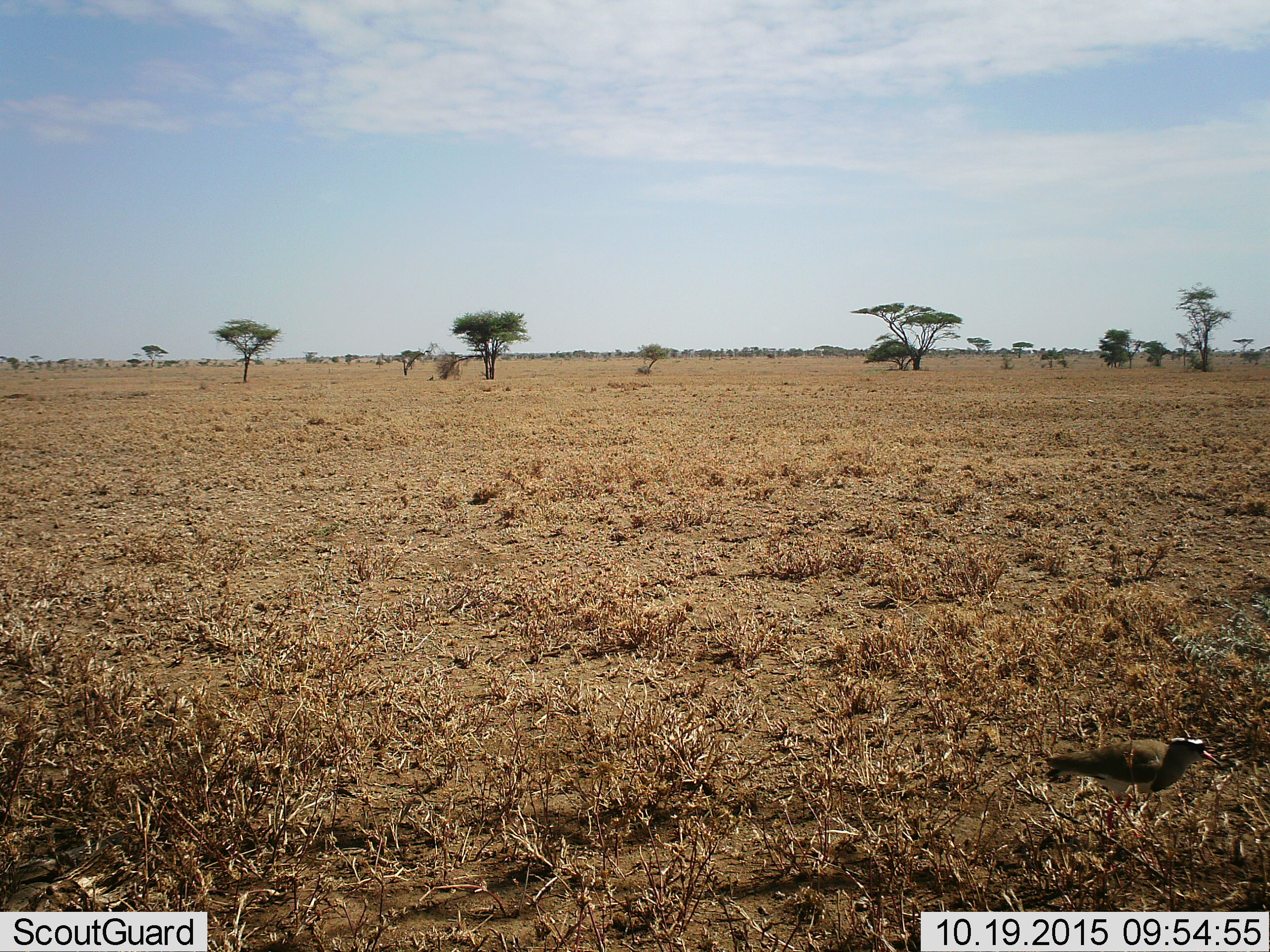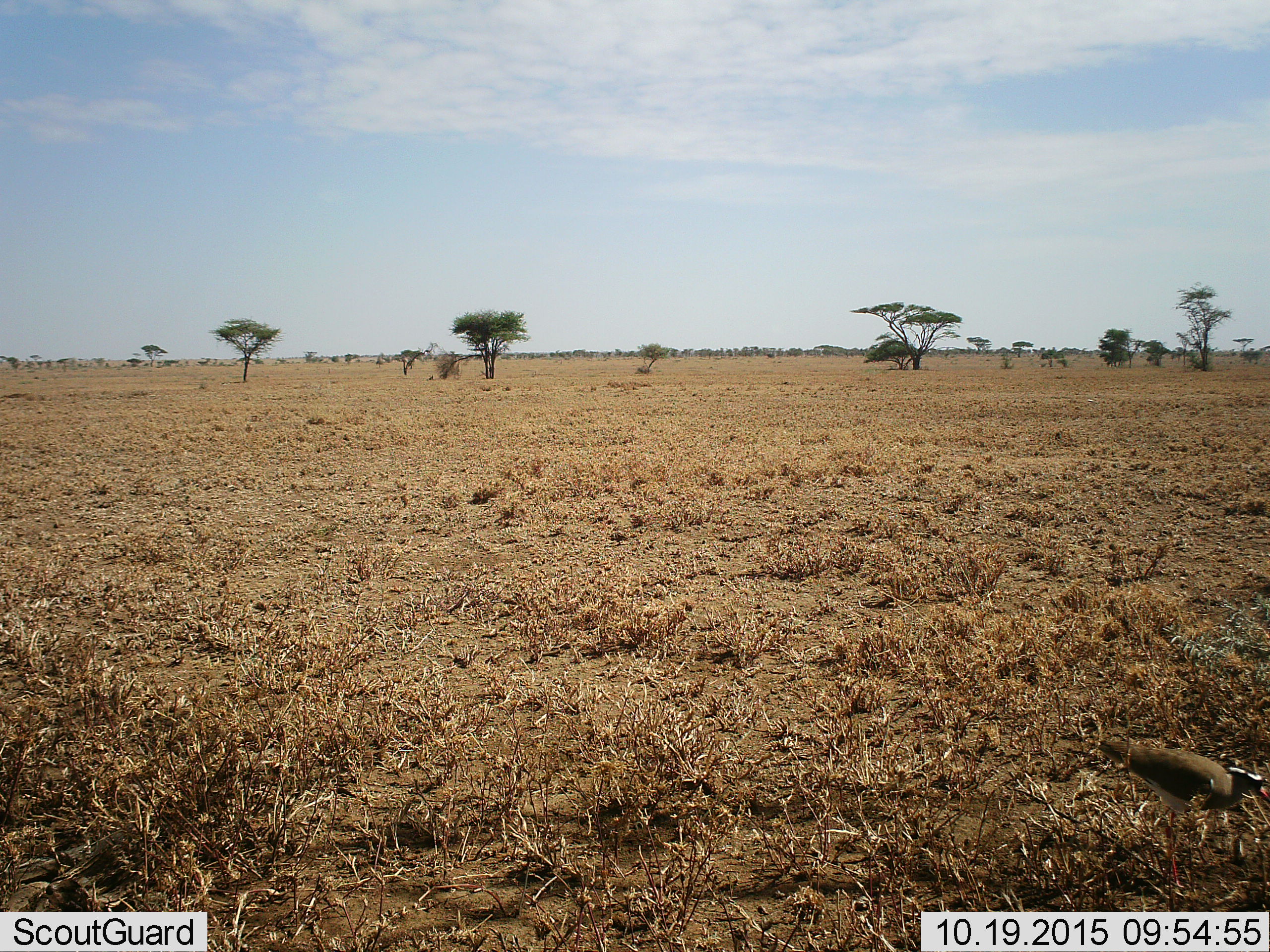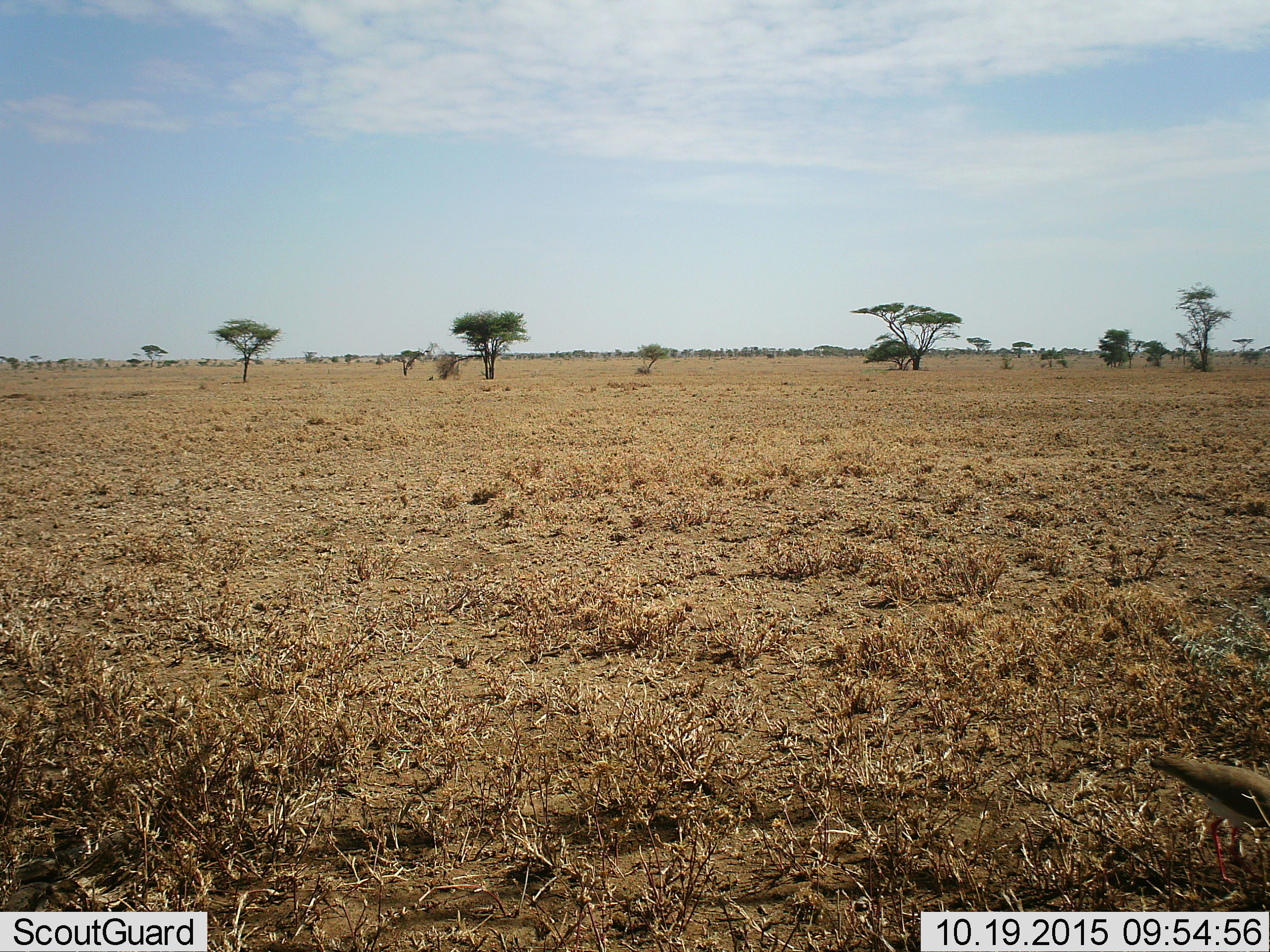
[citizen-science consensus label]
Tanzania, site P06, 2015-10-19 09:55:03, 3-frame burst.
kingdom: Animalia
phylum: Chordata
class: Aves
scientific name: Aves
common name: bird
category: otherbird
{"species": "otherbird (bird) (Aves)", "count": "1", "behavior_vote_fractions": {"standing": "33%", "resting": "11%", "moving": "67%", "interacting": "0%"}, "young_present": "0%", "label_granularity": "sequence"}